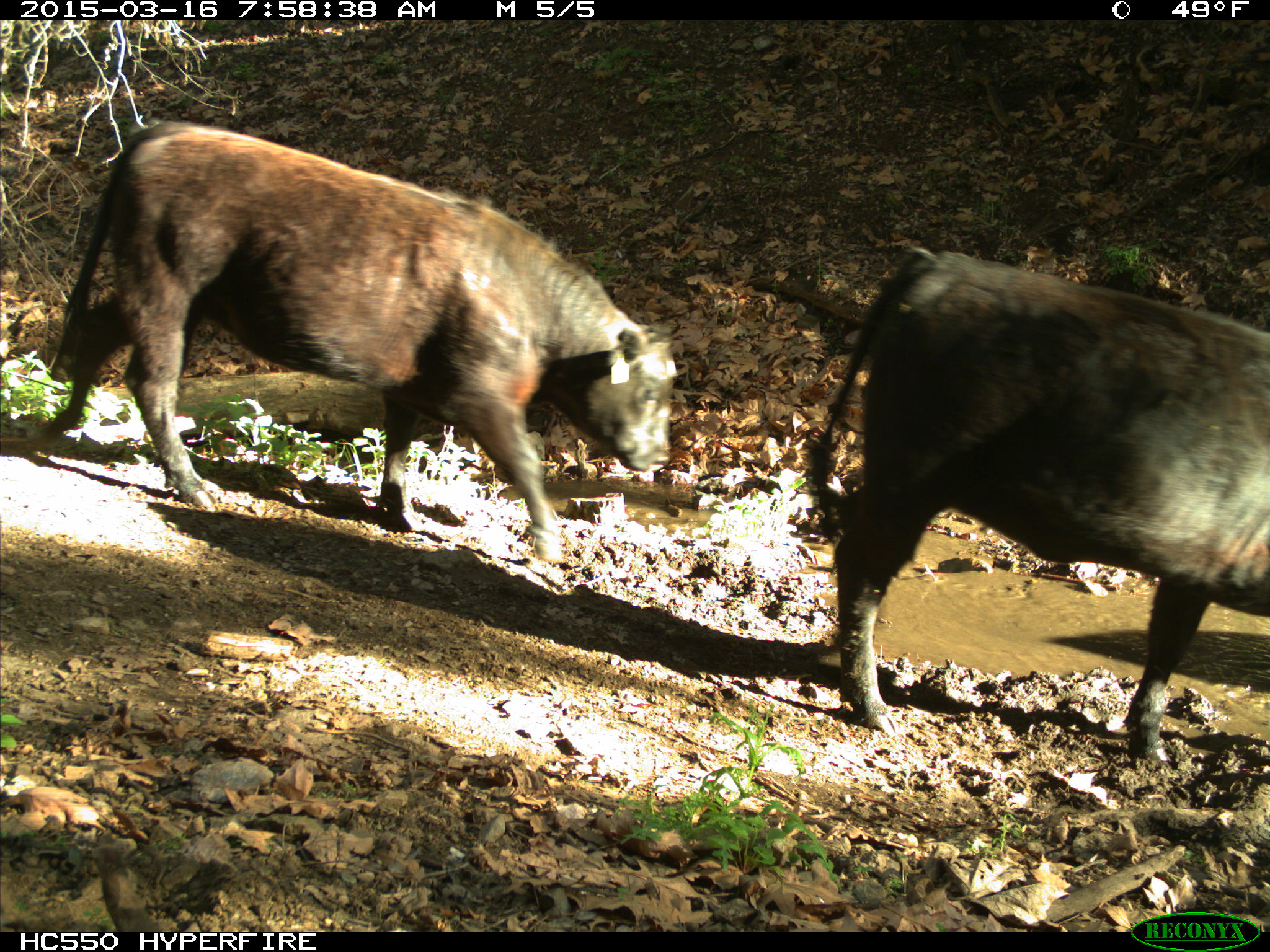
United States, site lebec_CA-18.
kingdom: Animalia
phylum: Chordata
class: Mammalia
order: Artiodactyla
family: Bovidae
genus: Bos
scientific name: Bos taurus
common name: domestic cow